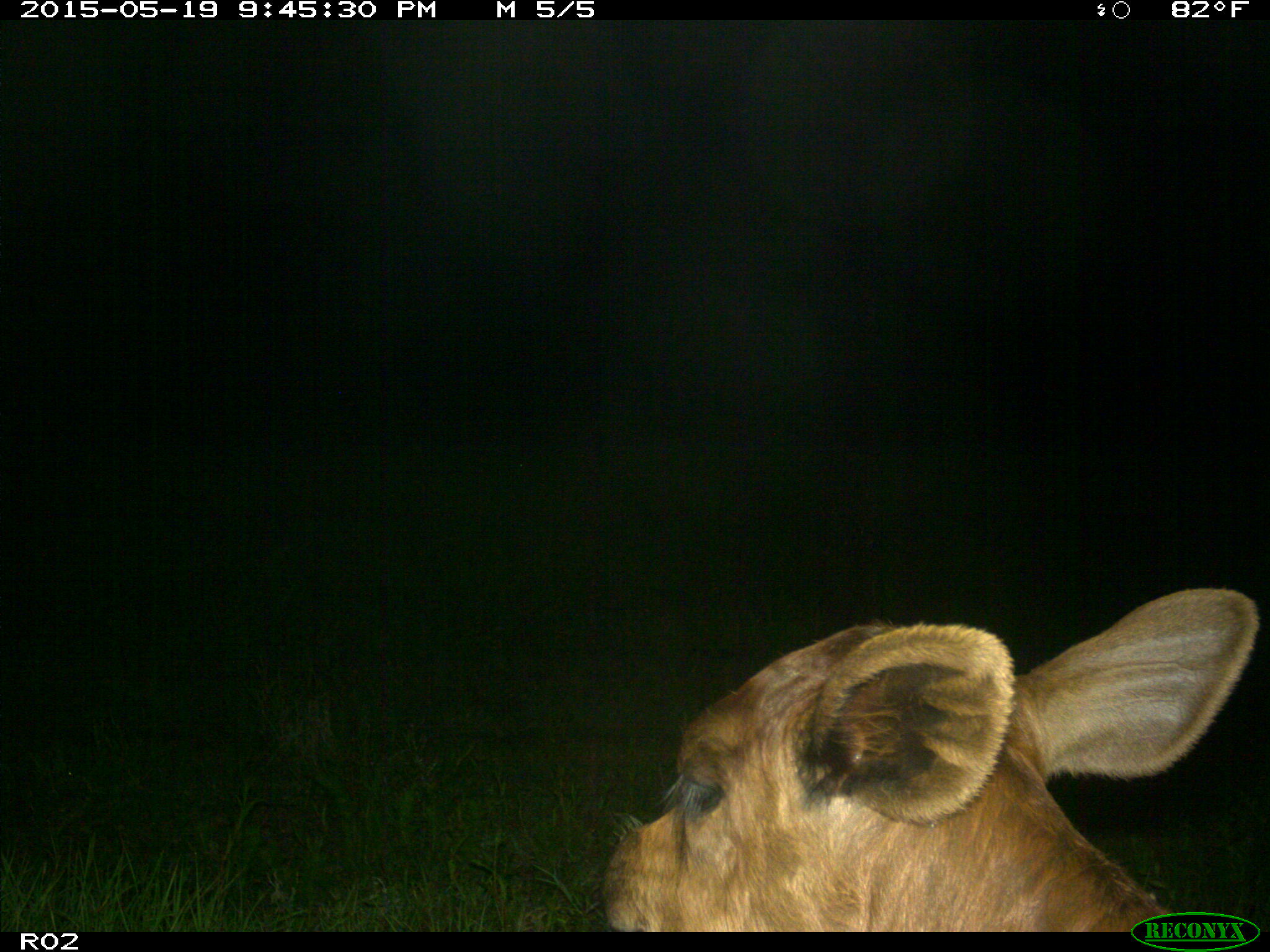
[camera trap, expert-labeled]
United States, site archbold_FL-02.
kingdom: Animalia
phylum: Chordata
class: Mammalia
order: Artiodactyla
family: Bovidae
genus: Bos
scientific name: Bos taurus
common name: domestic cow